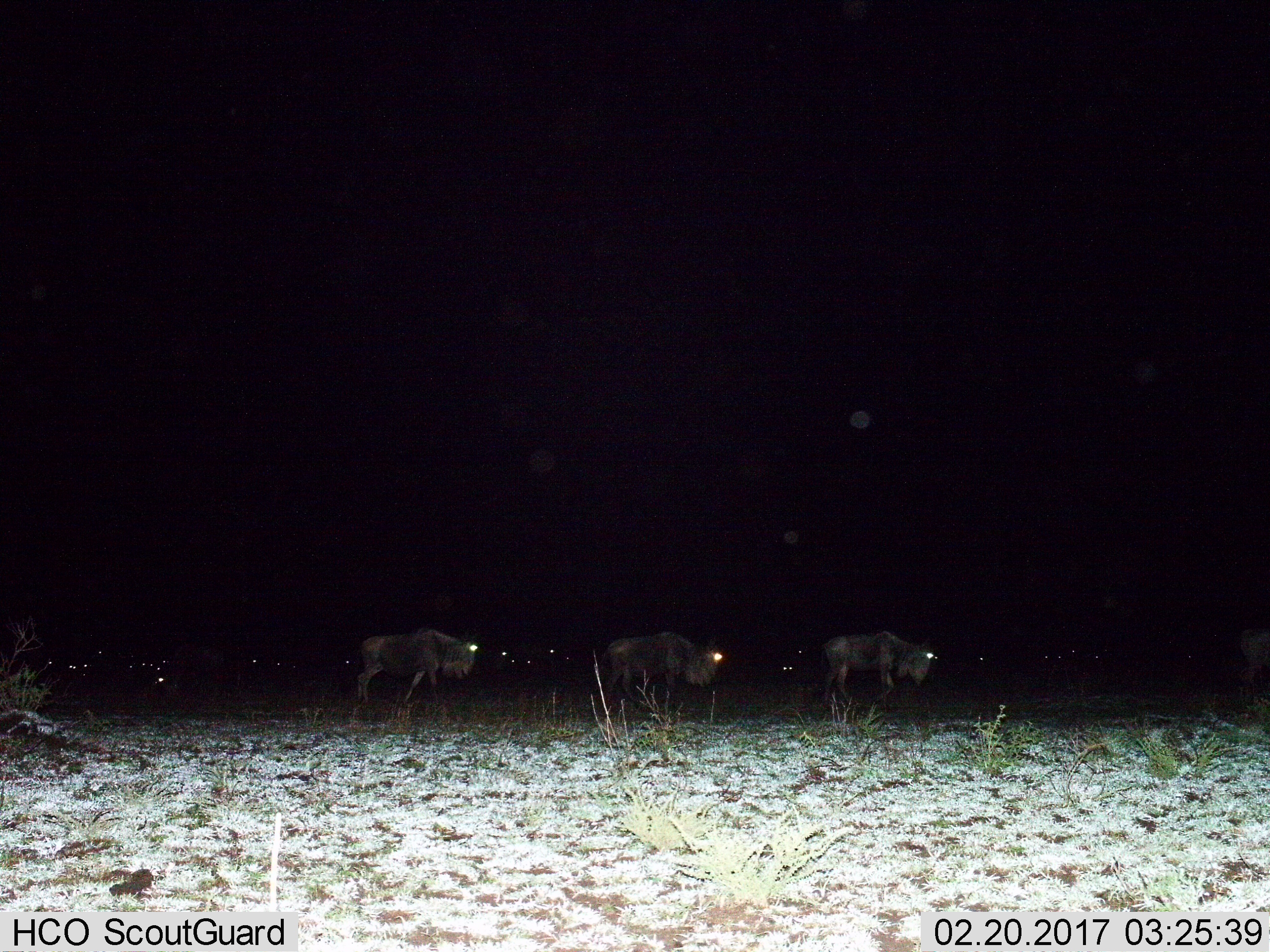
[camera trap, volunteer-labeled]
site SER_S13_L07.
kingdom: Animalia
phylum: Chordata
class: Mammalia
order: Artiodactyla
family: Bovidae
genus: Connochaetes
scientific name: Connochaetes taurinus taurinus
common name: blue wildebeest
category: wildebeestblue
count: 4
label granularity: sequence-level